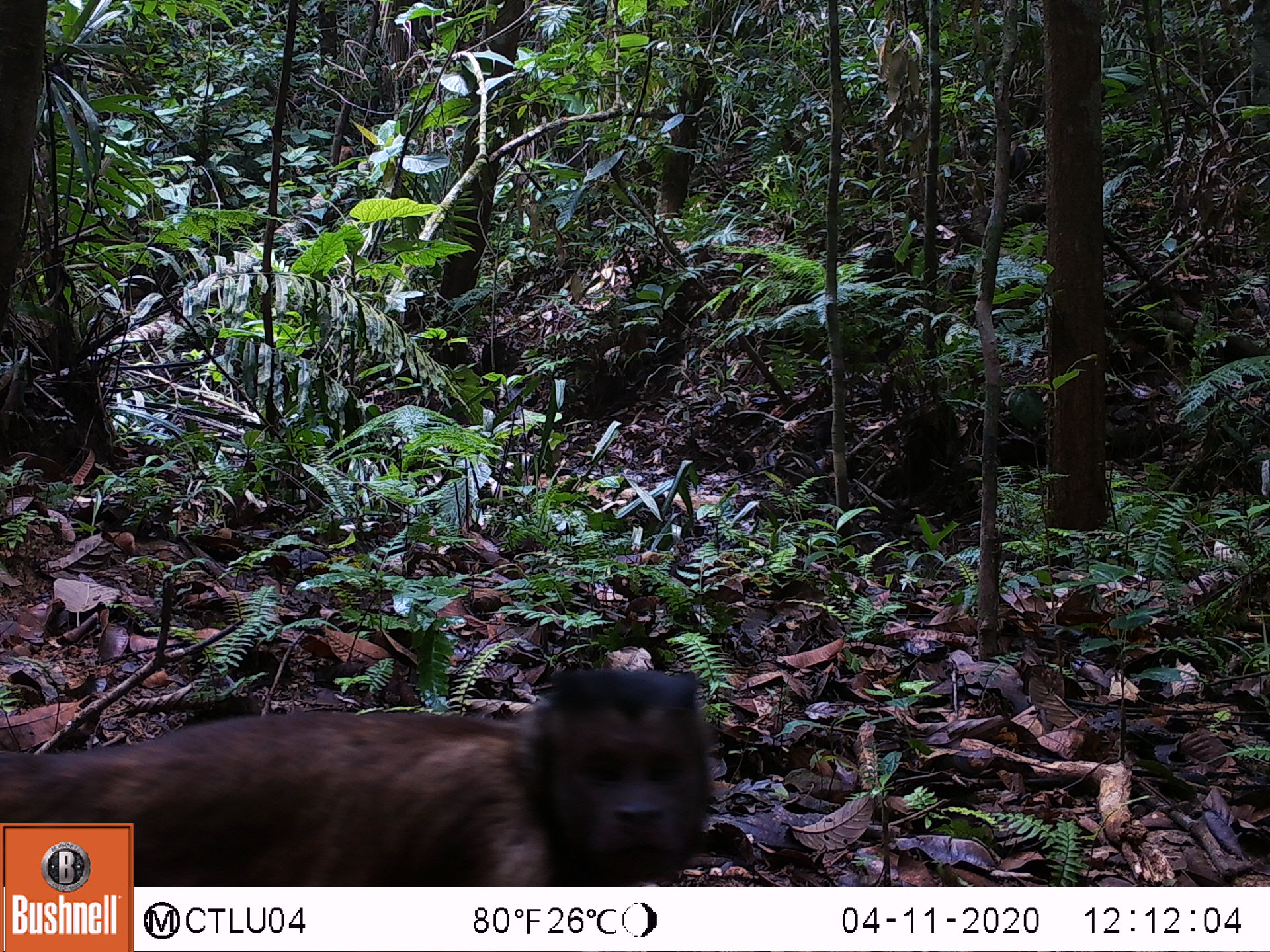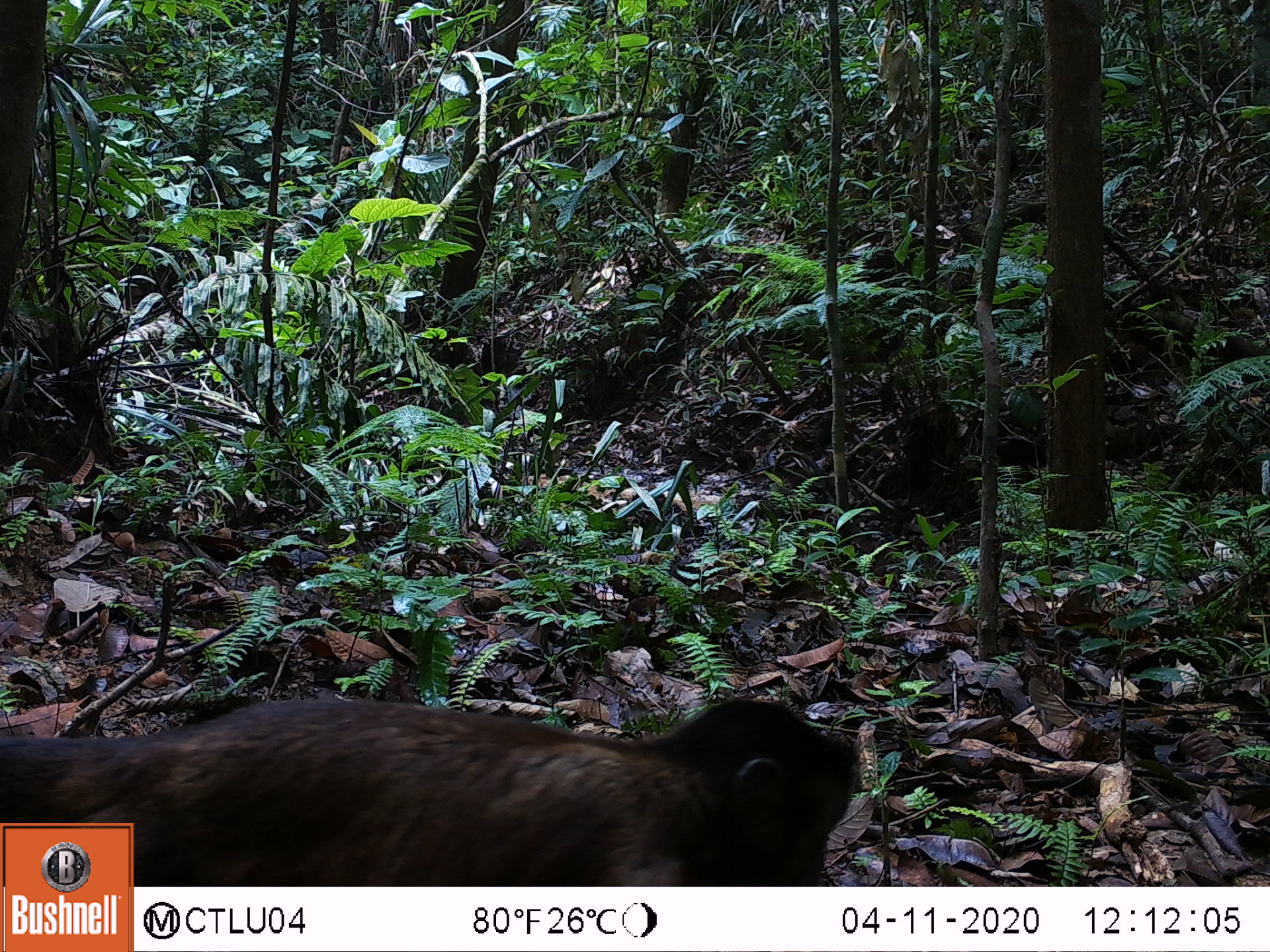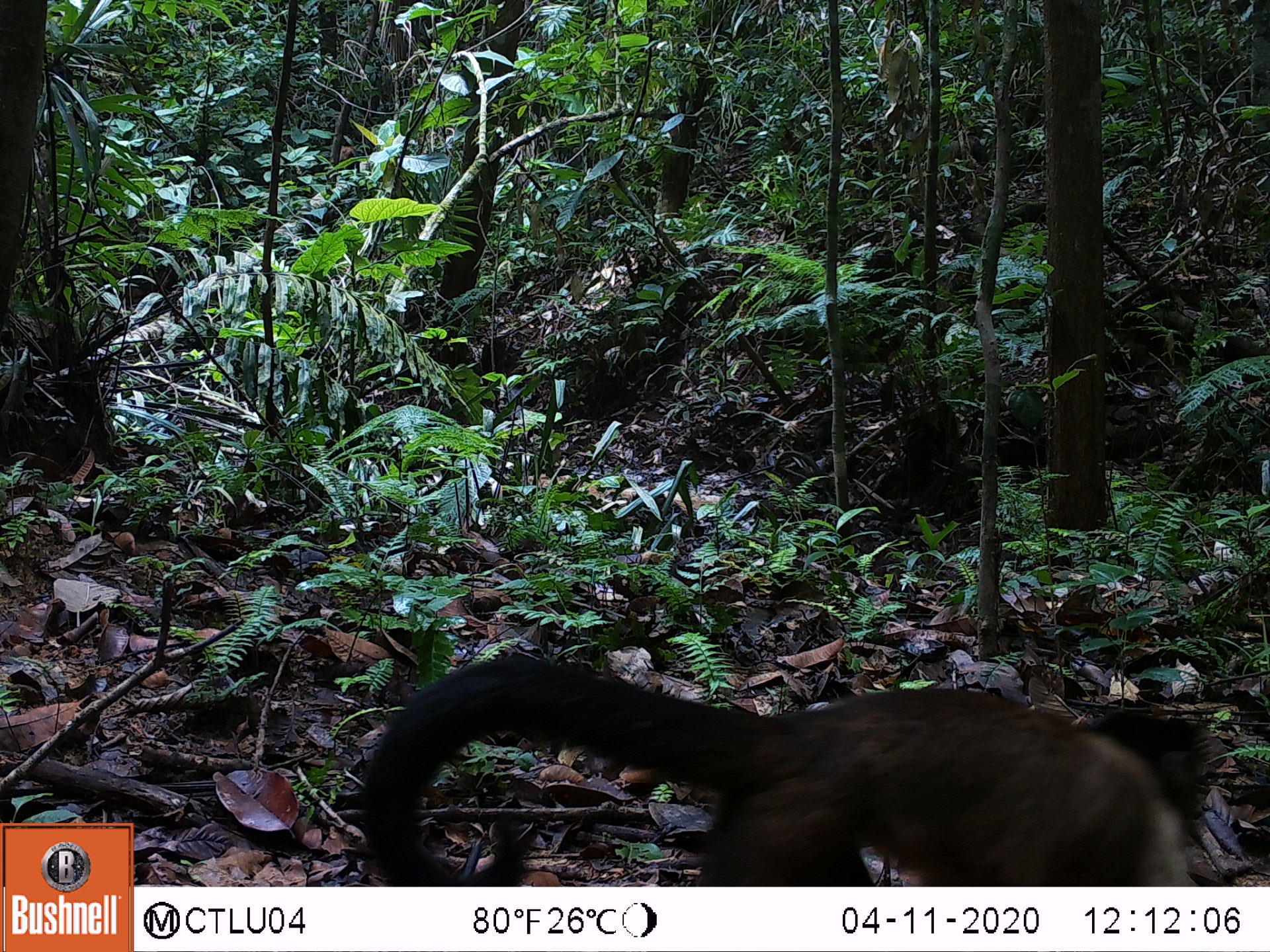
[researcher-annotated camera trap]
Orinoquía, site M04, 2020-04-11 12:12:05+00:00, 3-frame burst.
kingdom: Animalia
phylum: Chordata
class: Mammalia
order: Primates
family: Cebidae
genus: Sapajus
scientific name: Sapajus apella margaritae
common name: margarita island capuchin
Margarita island capuchin (Sapajus apella margaritae).